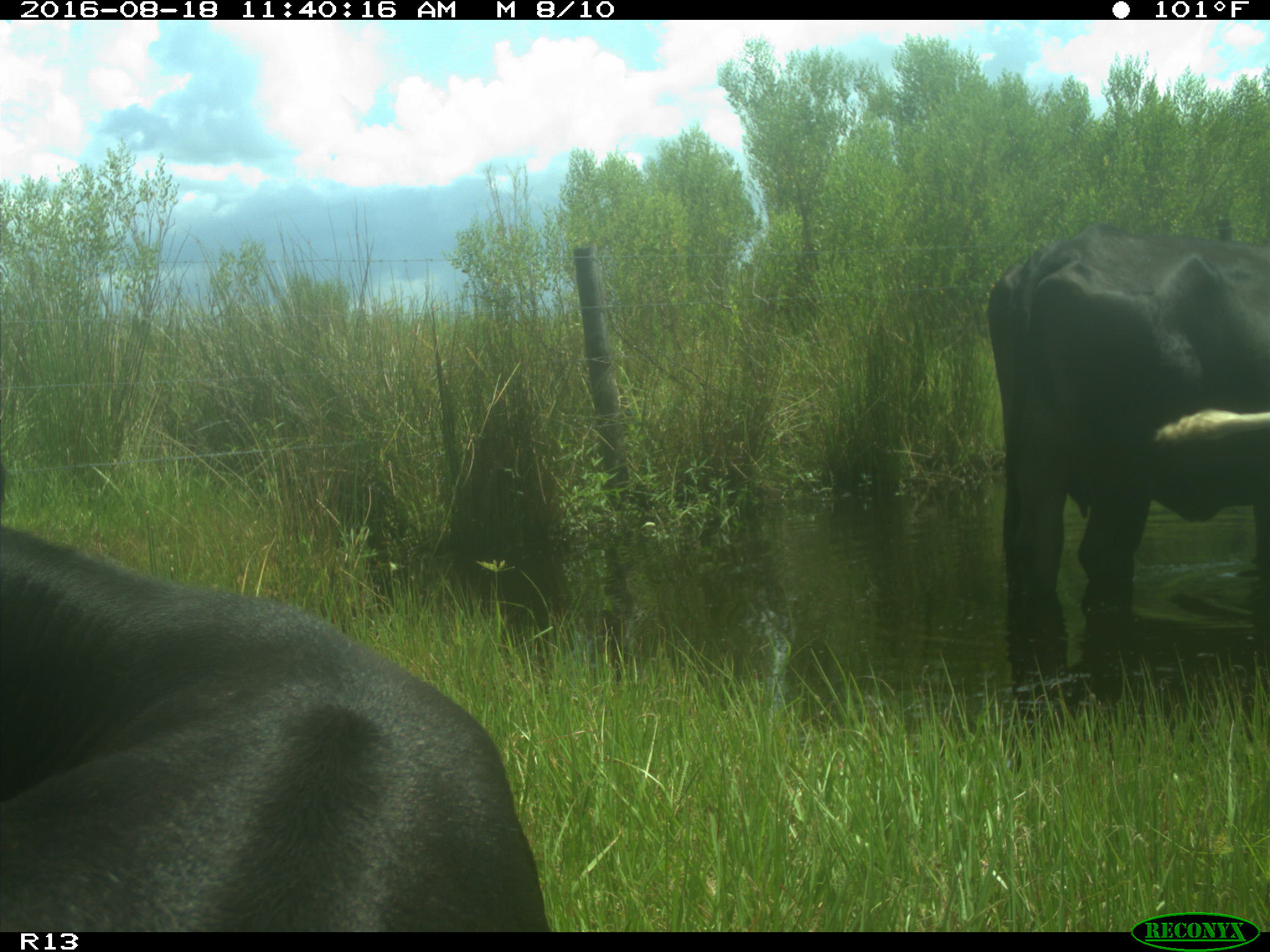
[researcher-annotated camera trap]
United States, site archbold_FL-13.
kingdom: Animalia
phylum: Chordata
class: Mammalia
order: Artiodactyla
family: Bovidae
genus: Bos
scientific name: Bos taurus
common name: domestic cow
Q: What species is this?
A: Bos taurus (domestic cow).